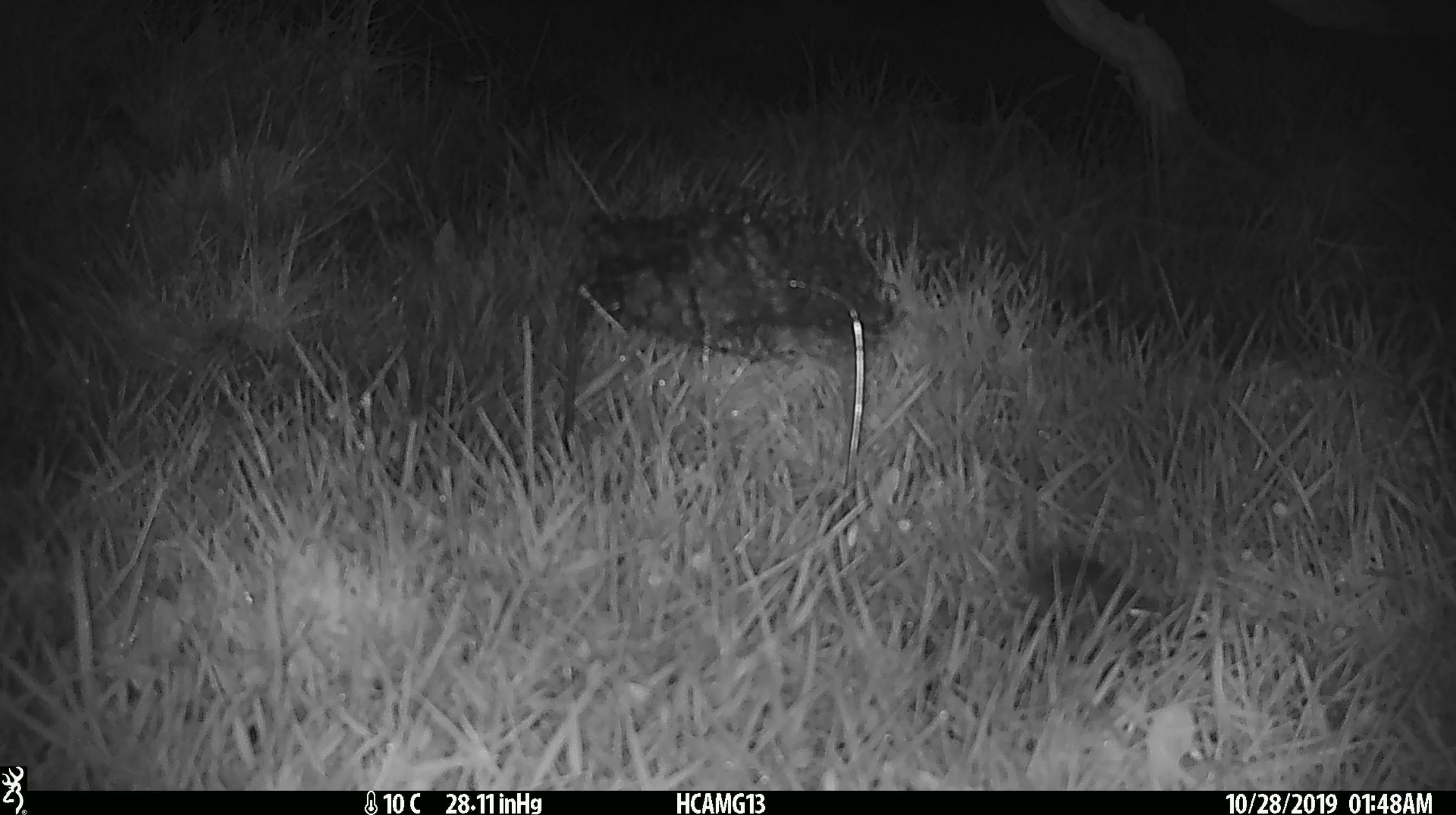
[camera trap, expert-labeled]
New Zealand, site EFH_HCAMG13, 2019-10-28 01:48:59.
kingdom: Animalia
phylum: Chordata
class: Mammalia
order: Rodentia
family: Muridae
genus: Mus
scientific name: Mus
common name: mouse